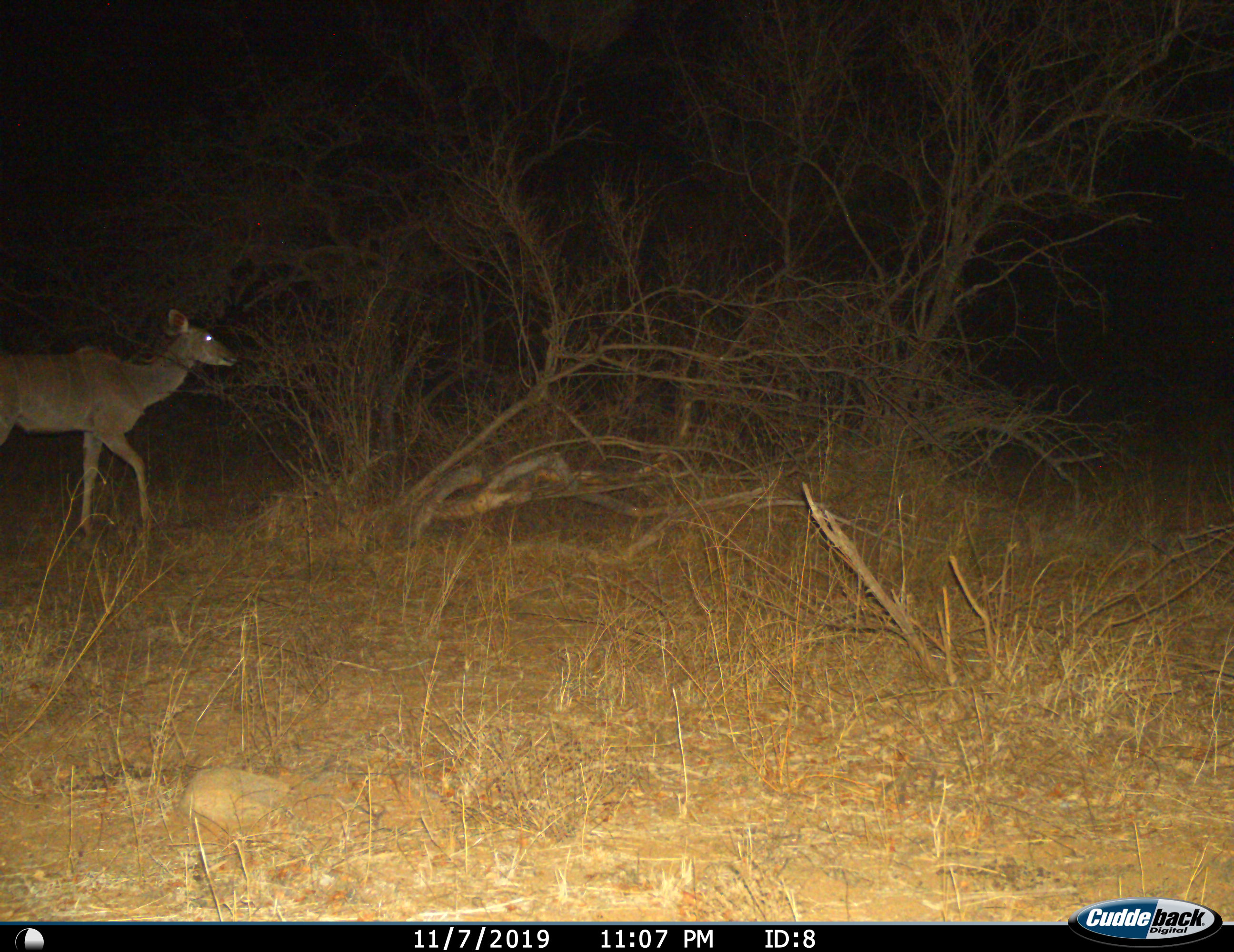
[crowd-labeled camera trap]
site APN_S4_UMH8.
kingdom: Animalia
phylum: Chordata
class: Mammalia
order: Artiodactyla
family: Bovidae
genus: Tragelaphus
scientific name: Tragelaphus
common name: kudu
Kudu (Tragelaphus), count 1. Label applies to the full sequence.